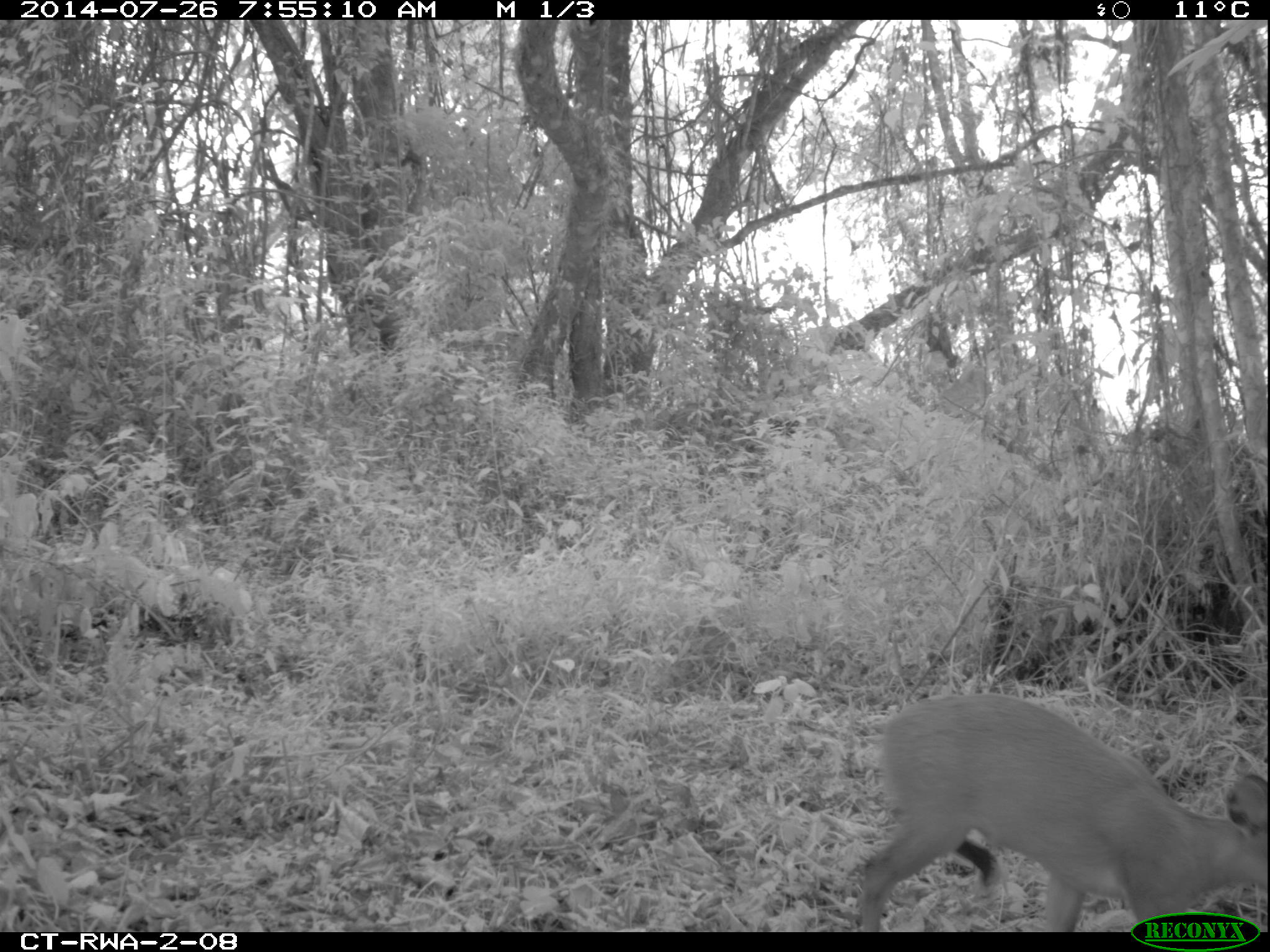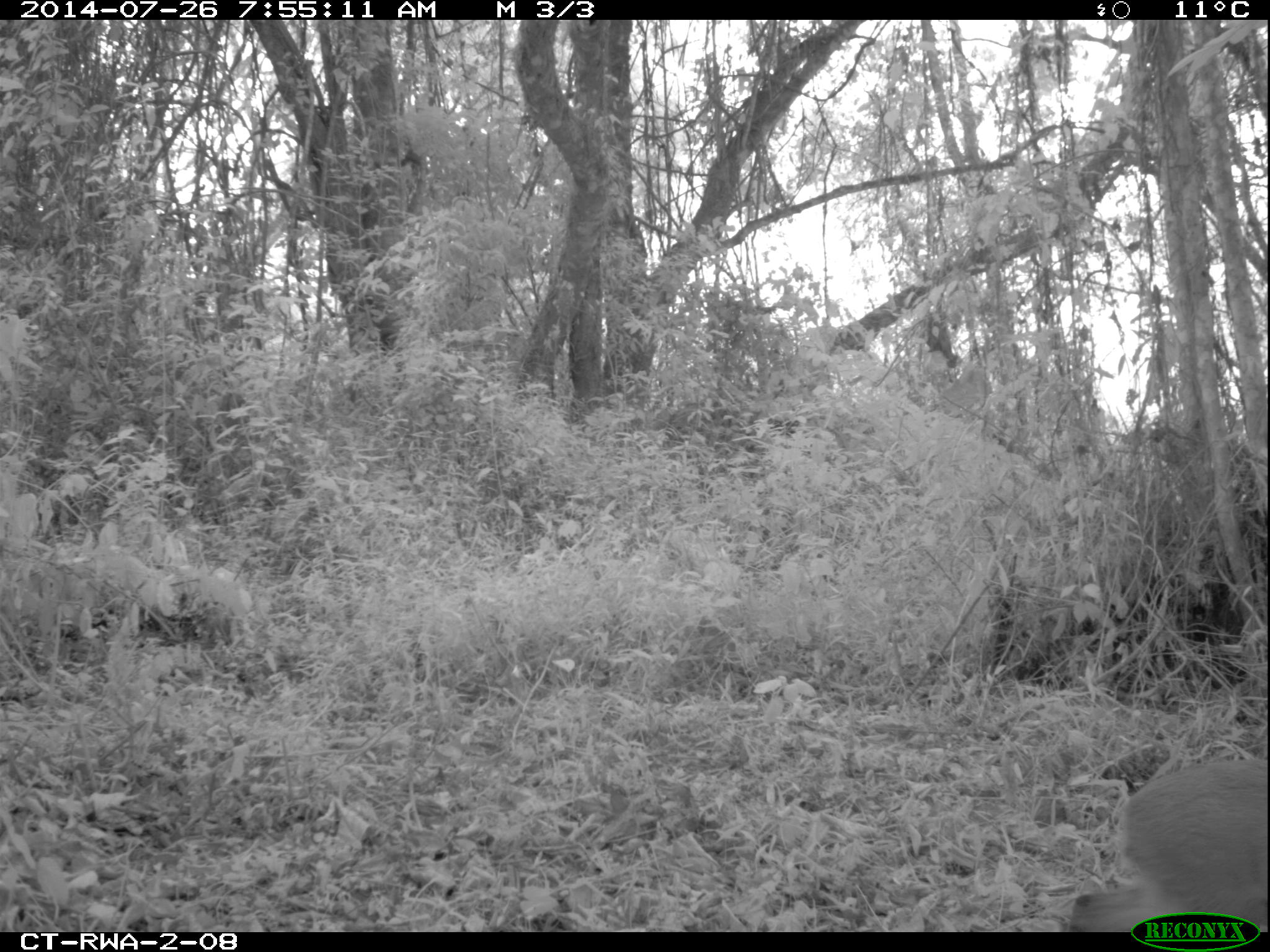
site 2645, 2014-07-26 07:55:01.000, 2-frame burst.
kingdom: Animalia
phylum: Chordata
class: Mammalia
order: Artiodactyla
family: Bovidae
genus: Cephalophus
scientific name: Cephalophus nigrifrons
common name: black-fronted duiker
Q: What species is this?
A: Cephalophus nigrifrons (black-fronted duiker).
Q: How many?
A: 1.